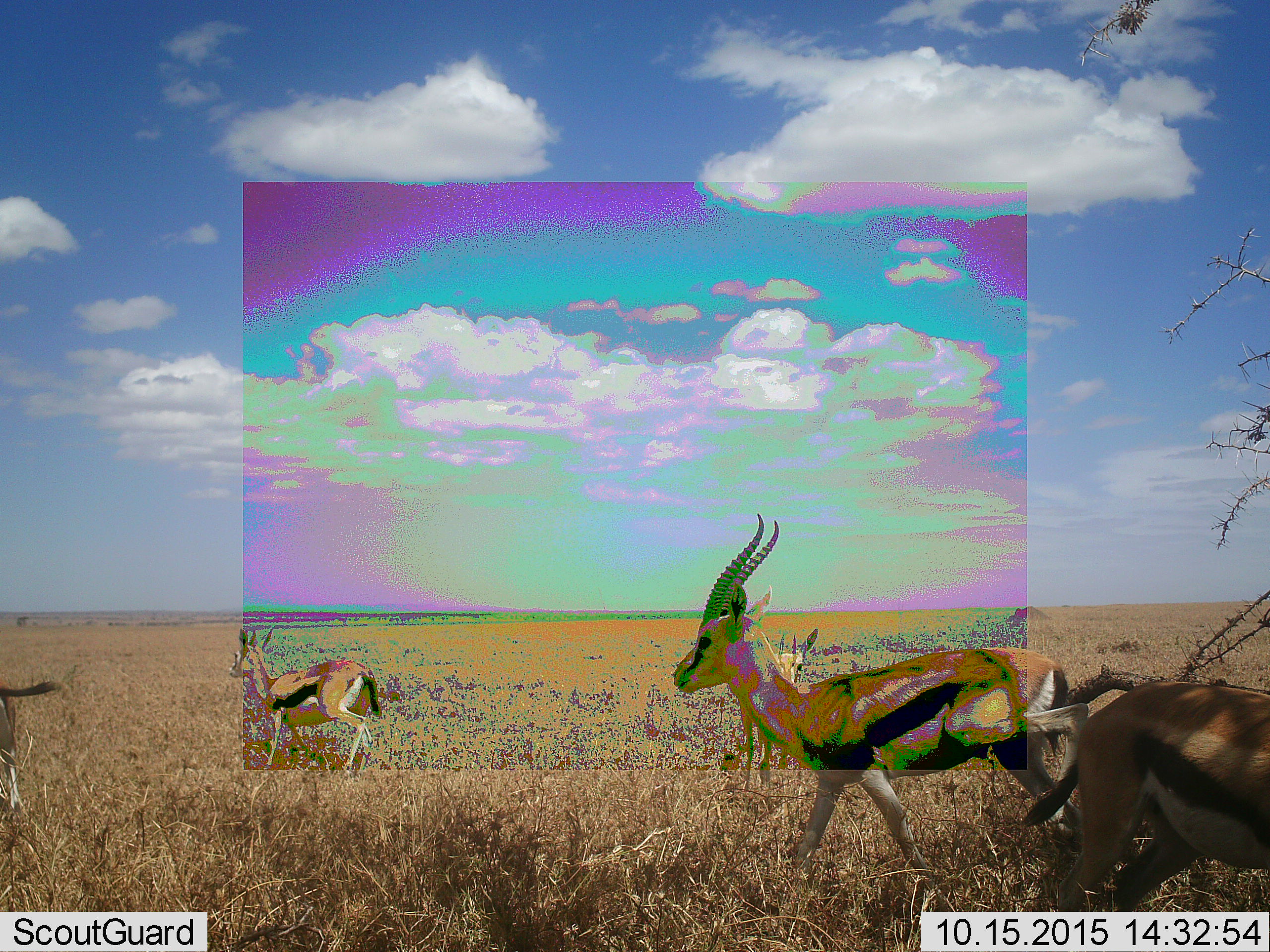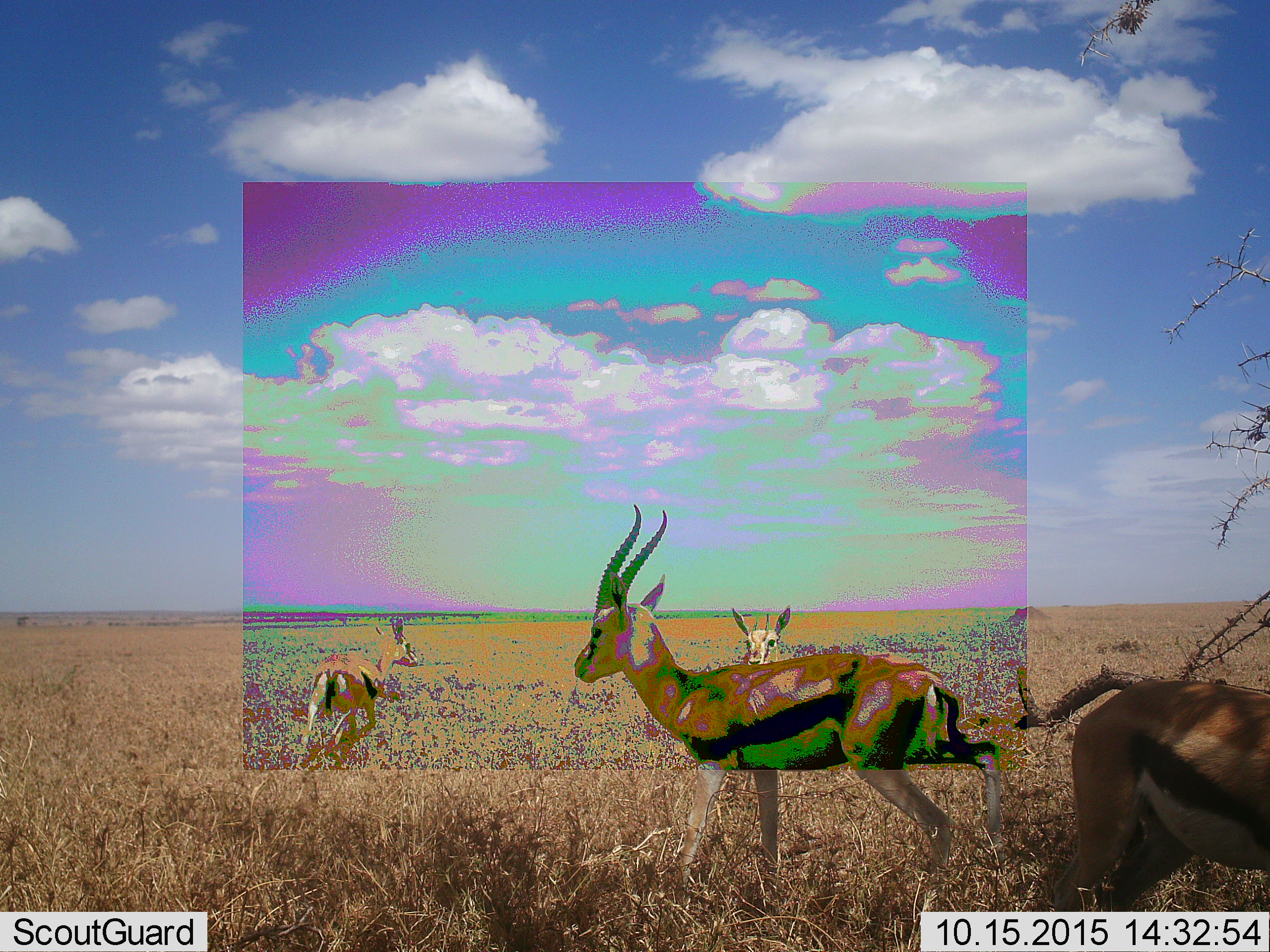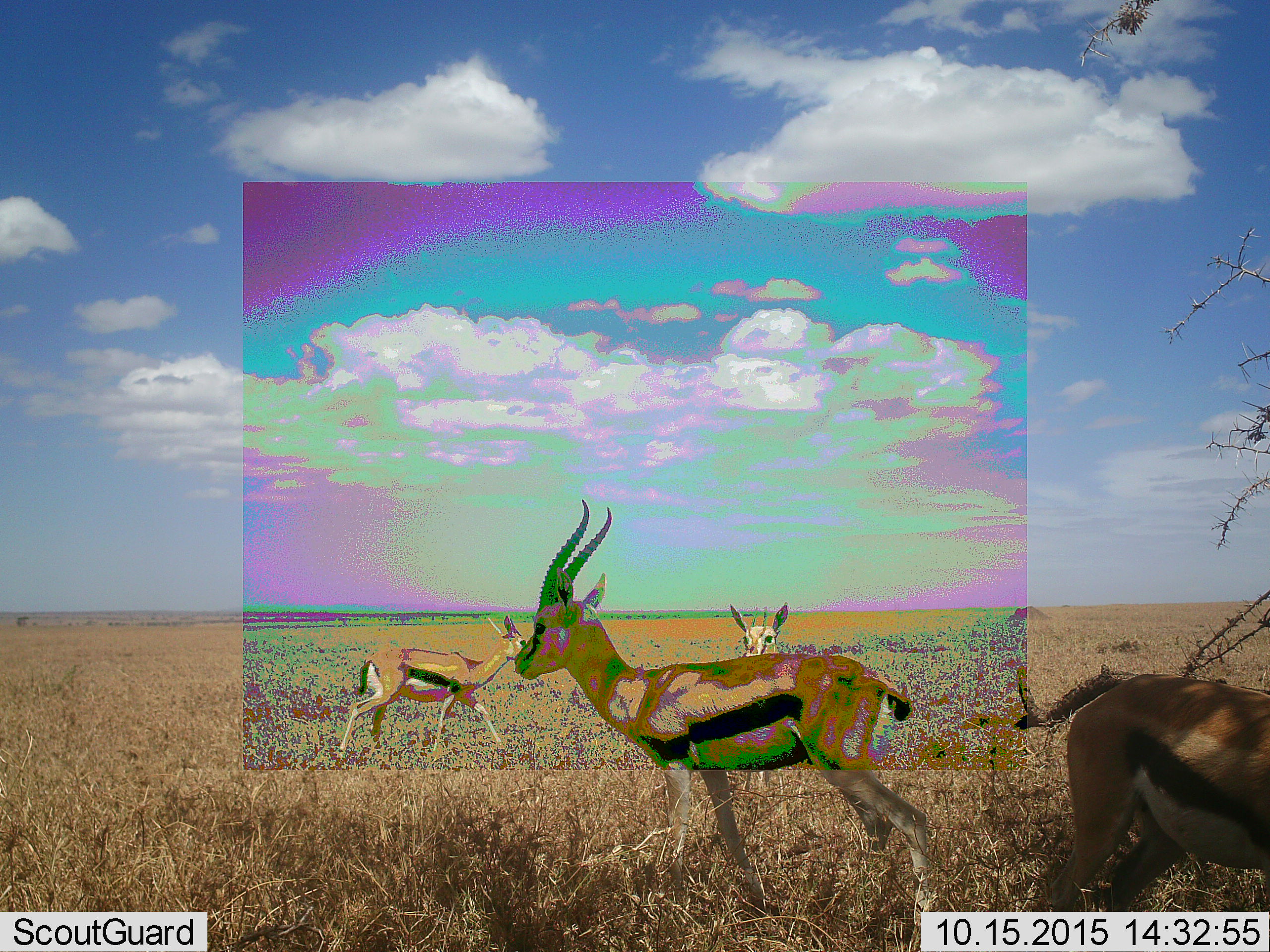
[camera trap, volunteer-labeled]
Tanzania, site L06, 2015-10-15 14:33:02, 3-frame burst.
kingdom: Animalia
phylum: Chordata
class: Mammalia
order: Artiodactyla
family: Bovidae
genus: Eudorcas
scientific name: Eudorcas thomsonii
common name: thomson's gazelle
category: gazellethomsons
Gazellethomsons (thomson's gazelle) (Eudorcas thomsonii), count 5. Behavior (volunteer vote fractions): standing 83%, resting 0%, moving 83%, interacting 0%. Young present (vote fraction): 0%. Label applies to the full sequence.